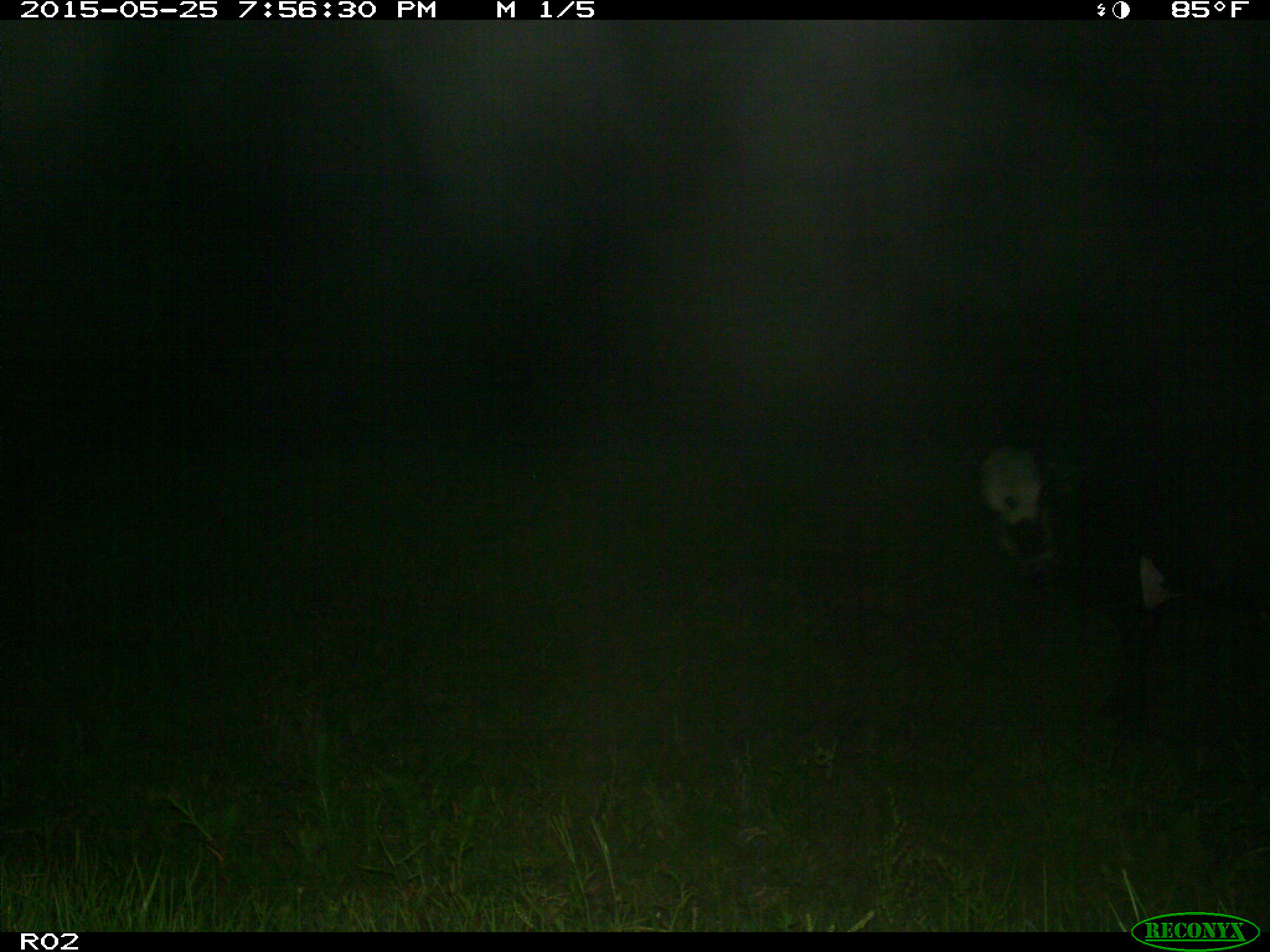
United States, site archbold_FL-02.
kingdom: Animalia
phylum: Chordata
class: Mammalia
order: Artiodactyla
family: Bovidae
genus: Bos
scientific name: Bos taurus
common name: domestic cow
Bos taurus (domestic cow).